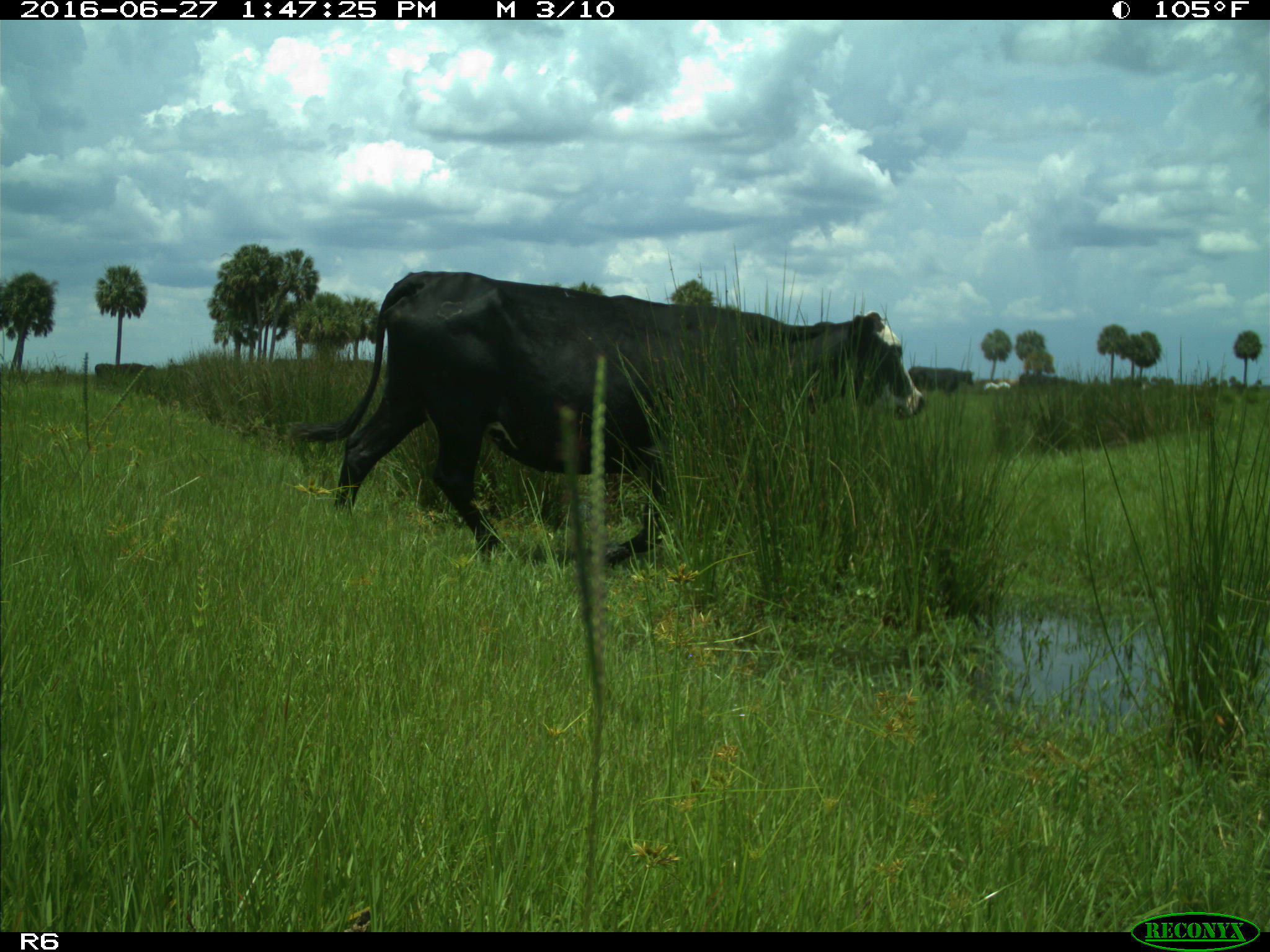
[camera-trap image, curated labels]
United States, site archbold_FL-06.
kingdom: Animalia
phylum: Chordata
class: Mammalia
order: Artiodactyla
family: Bovidae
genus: Bos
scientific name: Bos taurus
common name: domestic cow